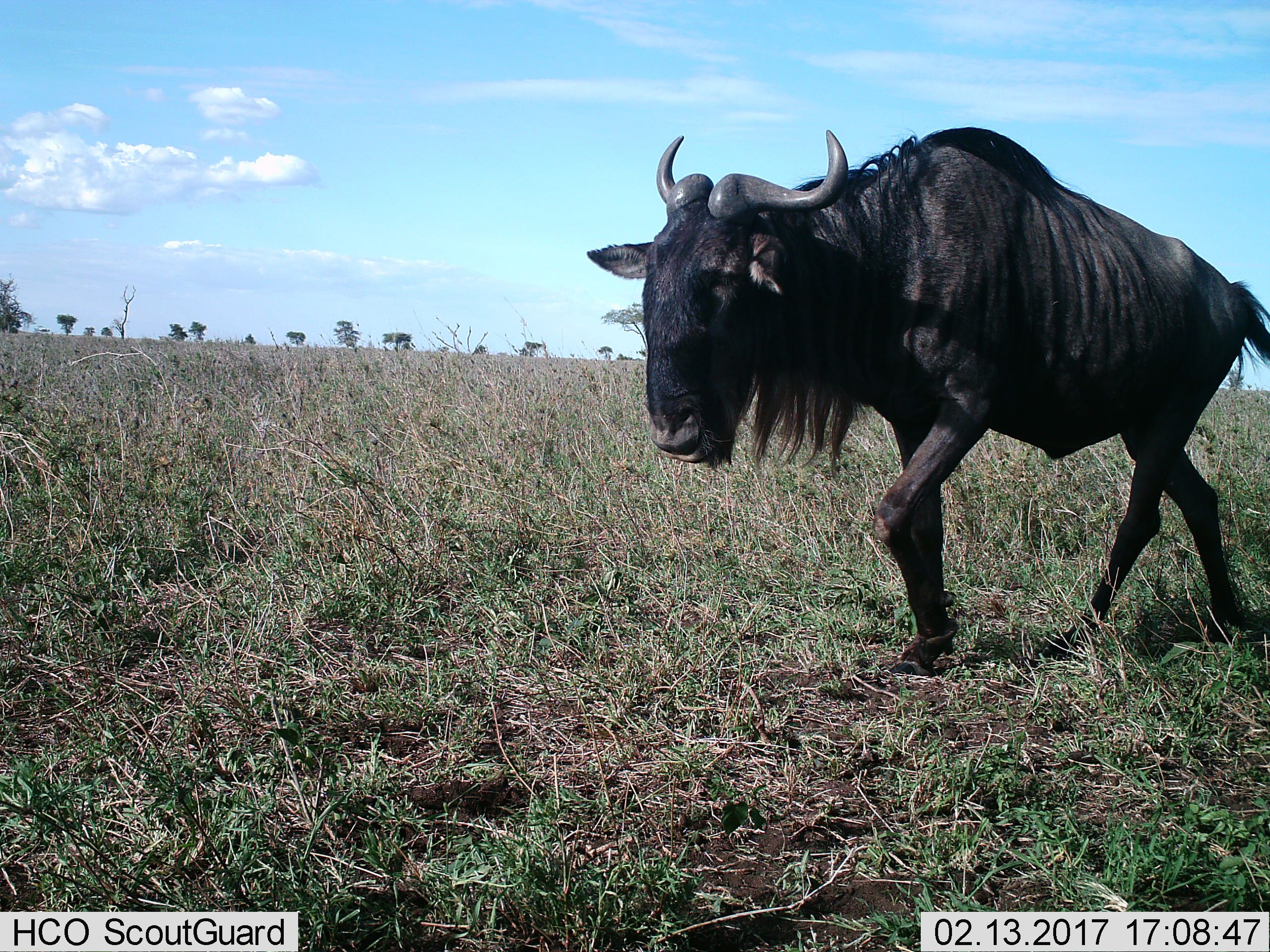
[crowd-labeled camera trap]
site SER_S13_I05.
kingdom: Animalia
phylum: Chordata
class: Mammalia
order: Artiodactyla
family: Bovidae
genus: Connochaetes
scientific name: Connochaetes taurinus taurinus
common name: blue wildebeest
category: wildebeestblue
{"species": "wildebeestblue (blue wildebeest) (Connochaetes taurinus taurinus)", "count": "1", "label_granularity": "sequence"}